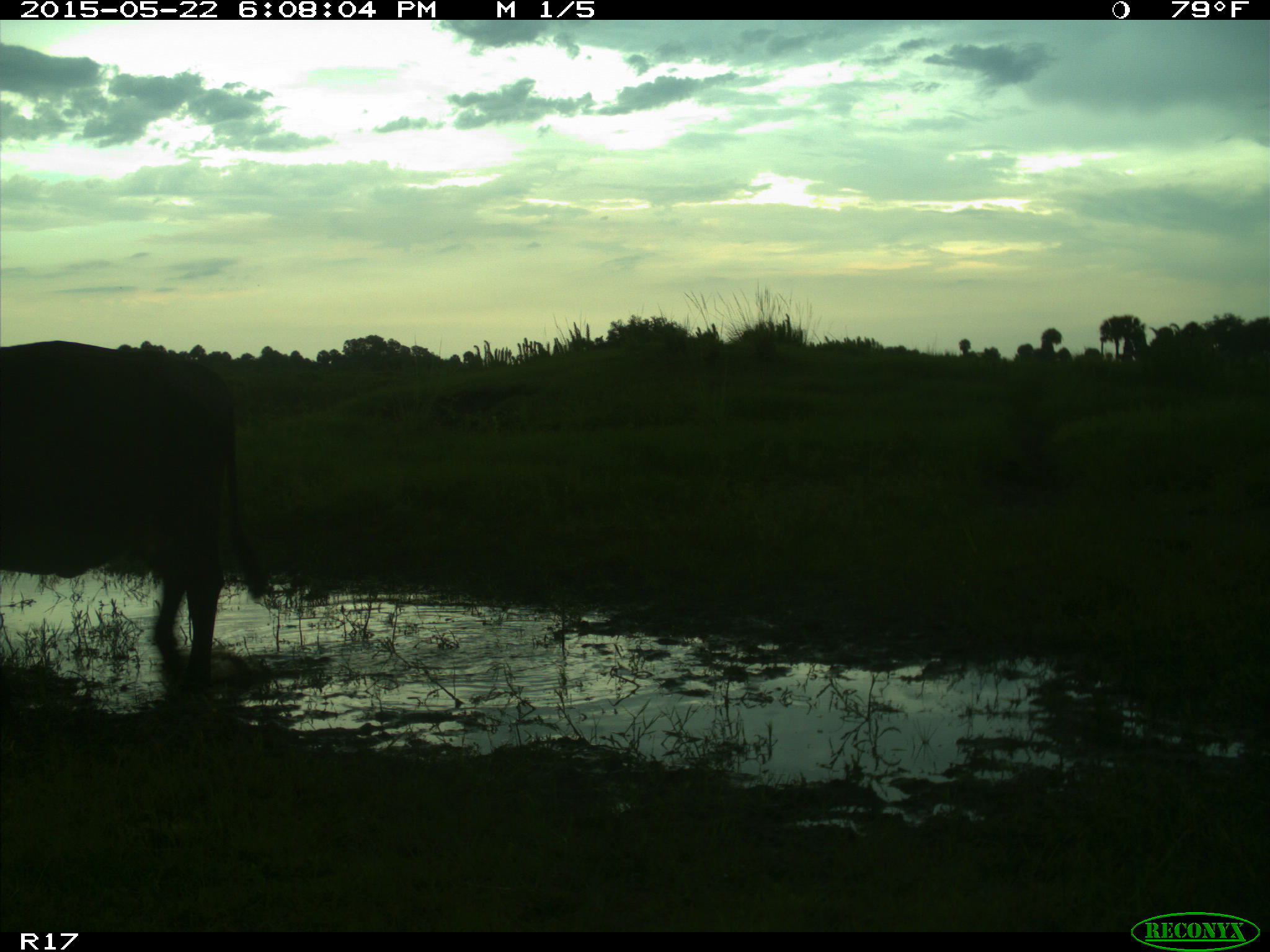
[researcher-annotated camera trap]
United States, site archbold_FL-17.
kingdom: Animalia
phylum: Chordata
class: Mammalia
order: Artiodactyla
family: Bovidae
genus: Bos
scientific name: Bos taurus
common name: domestic cow